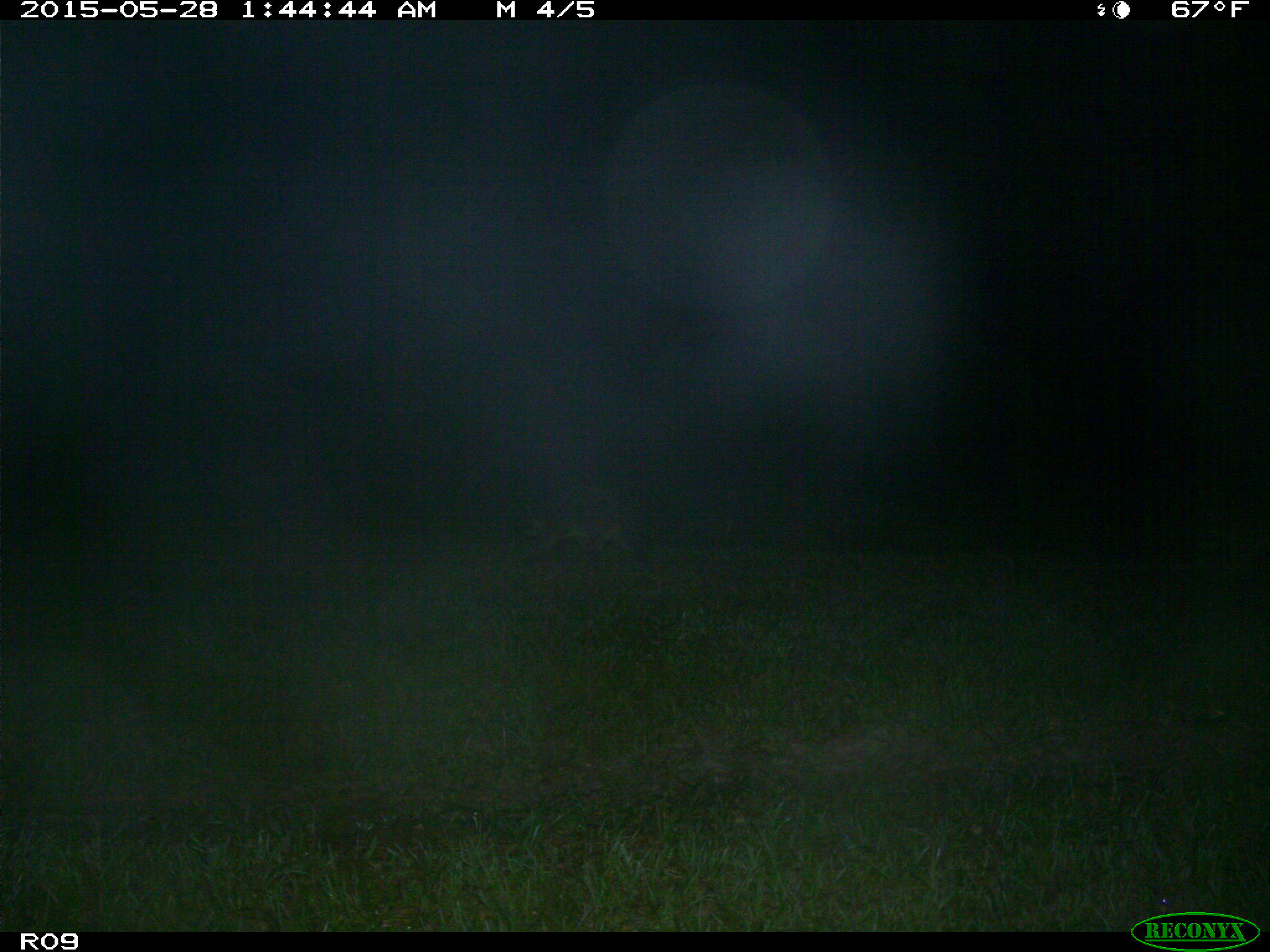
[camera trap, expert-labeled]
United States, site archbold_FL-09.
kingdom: Animalia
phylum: Chordata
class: Mammalia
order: Carnivora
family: Procyonidae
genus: Procyon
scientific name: Procyon lotor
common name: common raccoon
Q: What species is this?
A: Procyon lotor (common raccoon).